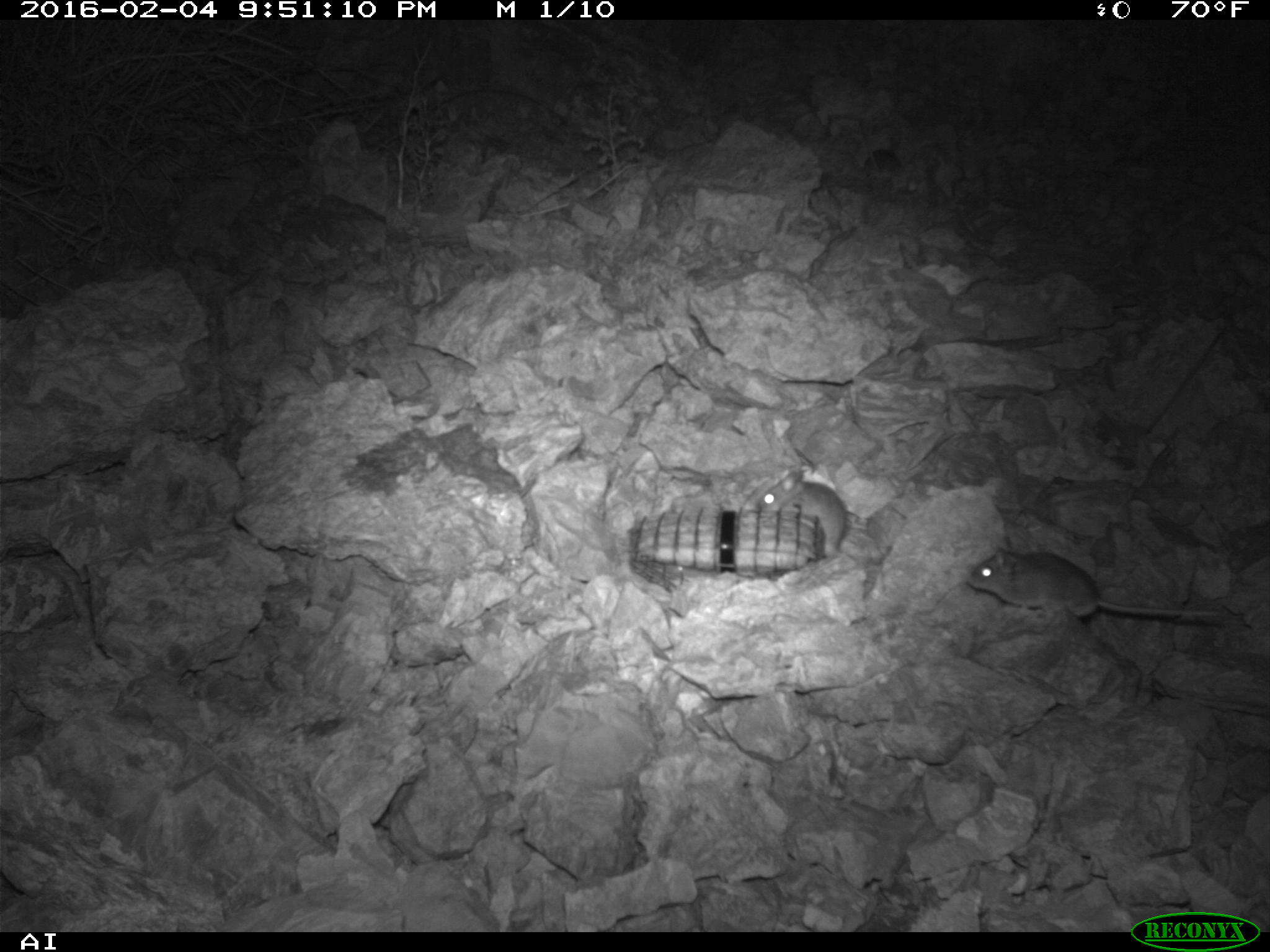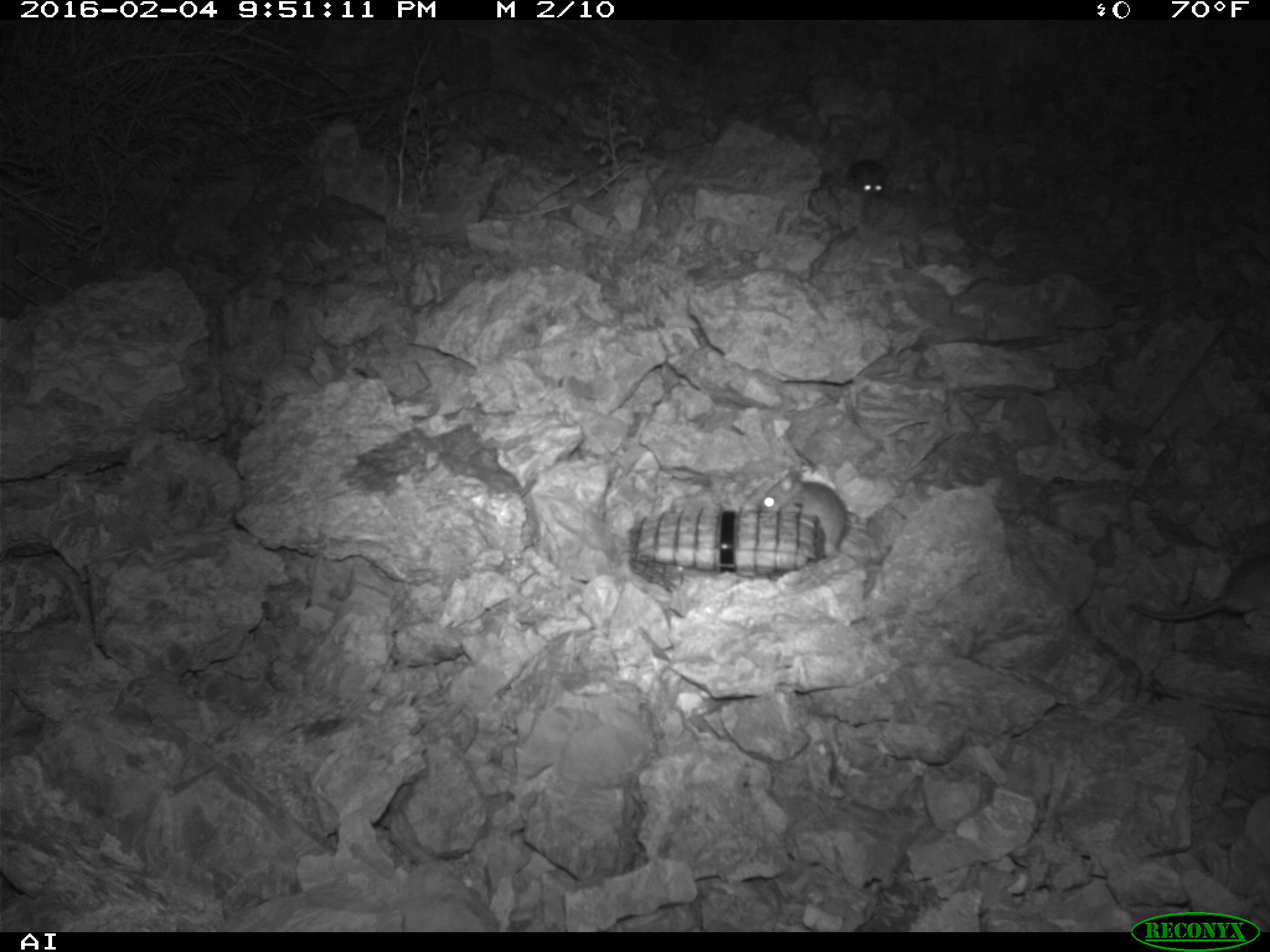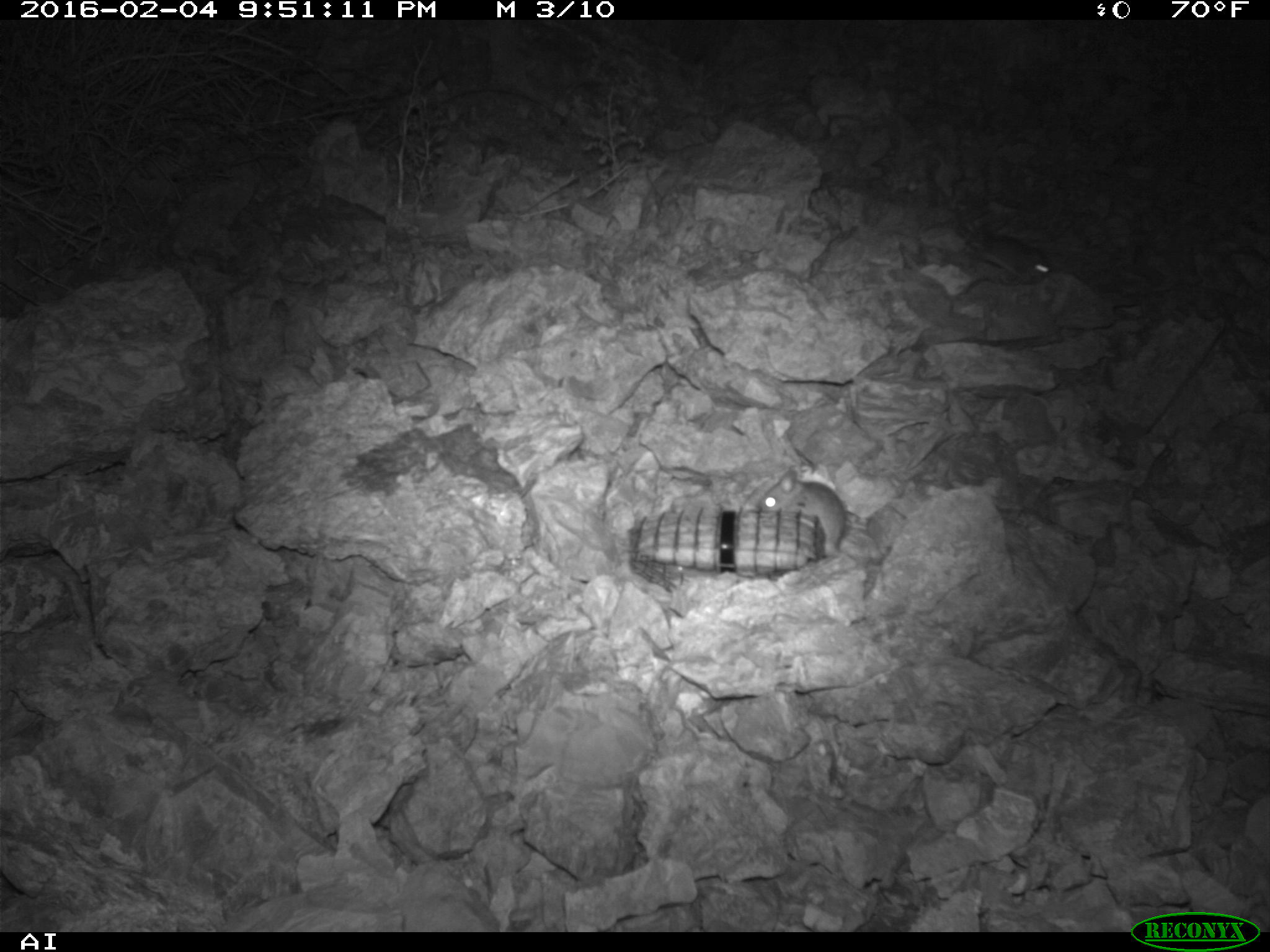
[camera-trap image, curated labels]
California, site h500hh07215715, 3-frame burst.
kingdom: Animalia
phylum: Chordata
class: Mammalia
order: Rodentia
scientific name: Rodentia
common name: rodent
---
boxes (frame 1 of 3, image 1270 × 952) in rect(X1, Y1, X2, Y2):
rodent: rect(967, 545, 1220, 619); rect(860, 120, 901, 171)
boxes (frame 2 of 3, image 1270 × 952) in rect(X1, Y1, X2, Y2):
rodent: rect(755, 469, 846, 554); rect(845, 158, 890, 197)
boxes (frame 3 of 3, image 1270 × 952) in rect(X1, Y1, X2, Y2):
rodent: rect(756, 469, 846, 557); rect(978, 231, 1052, 283)